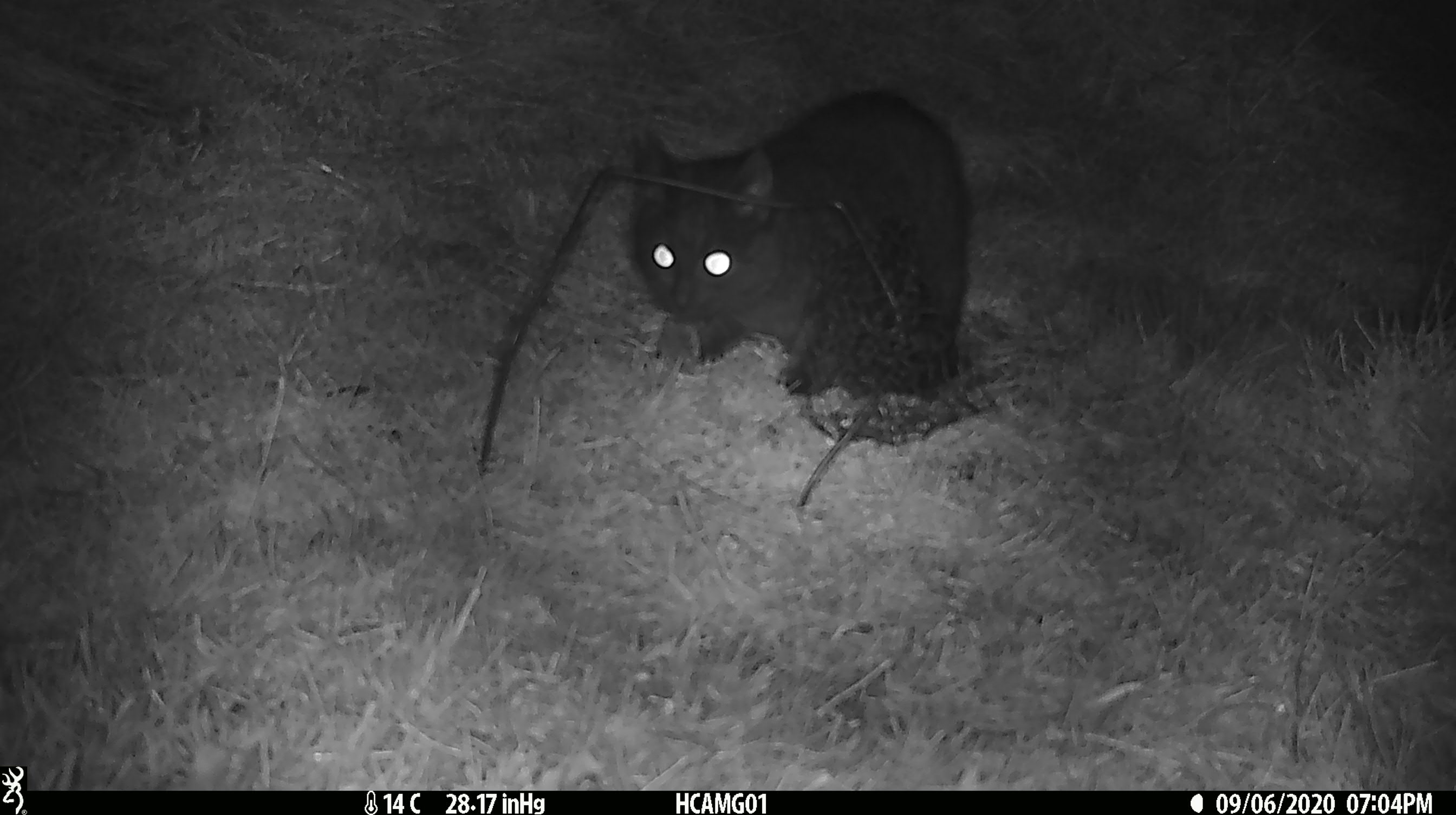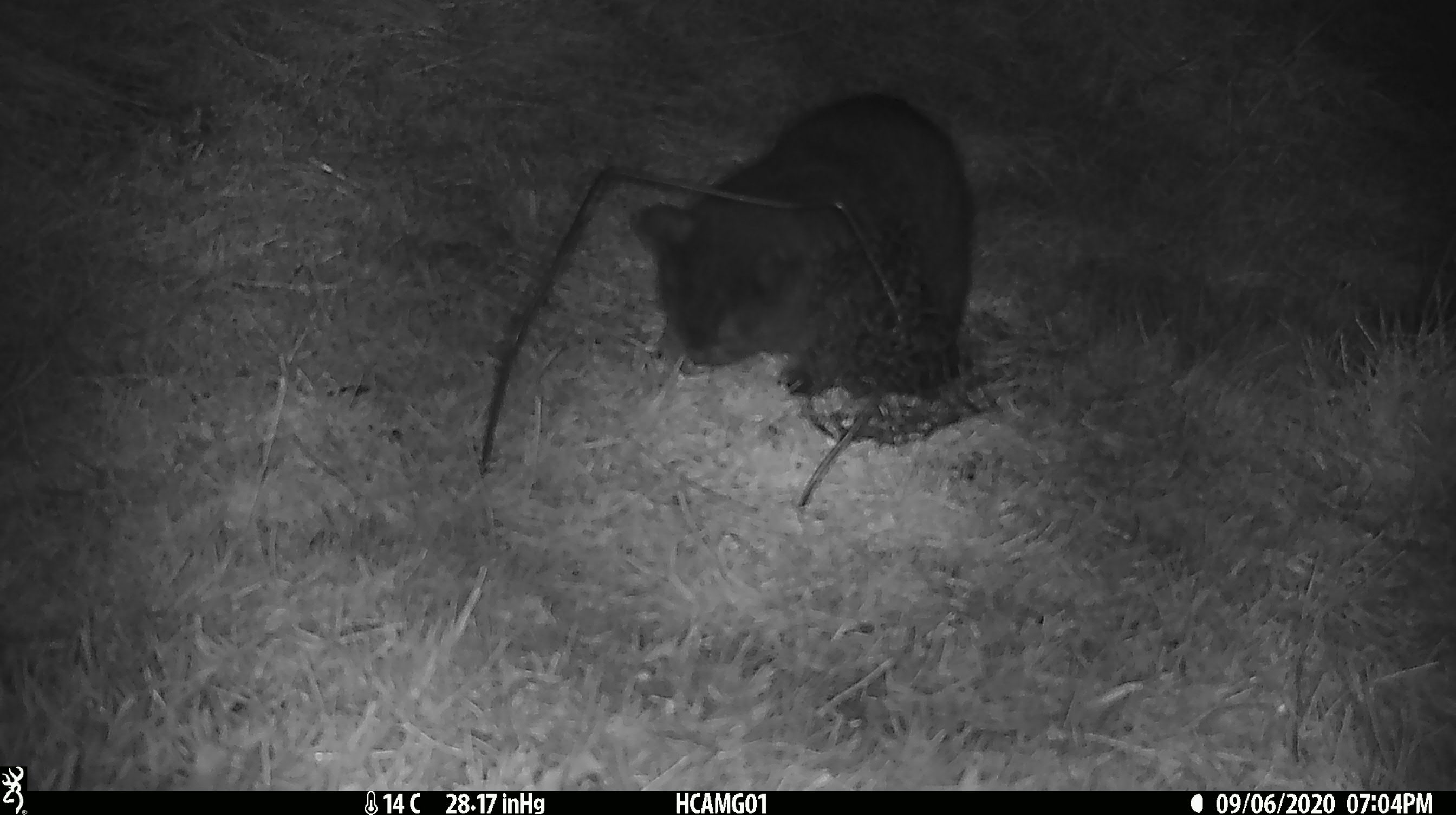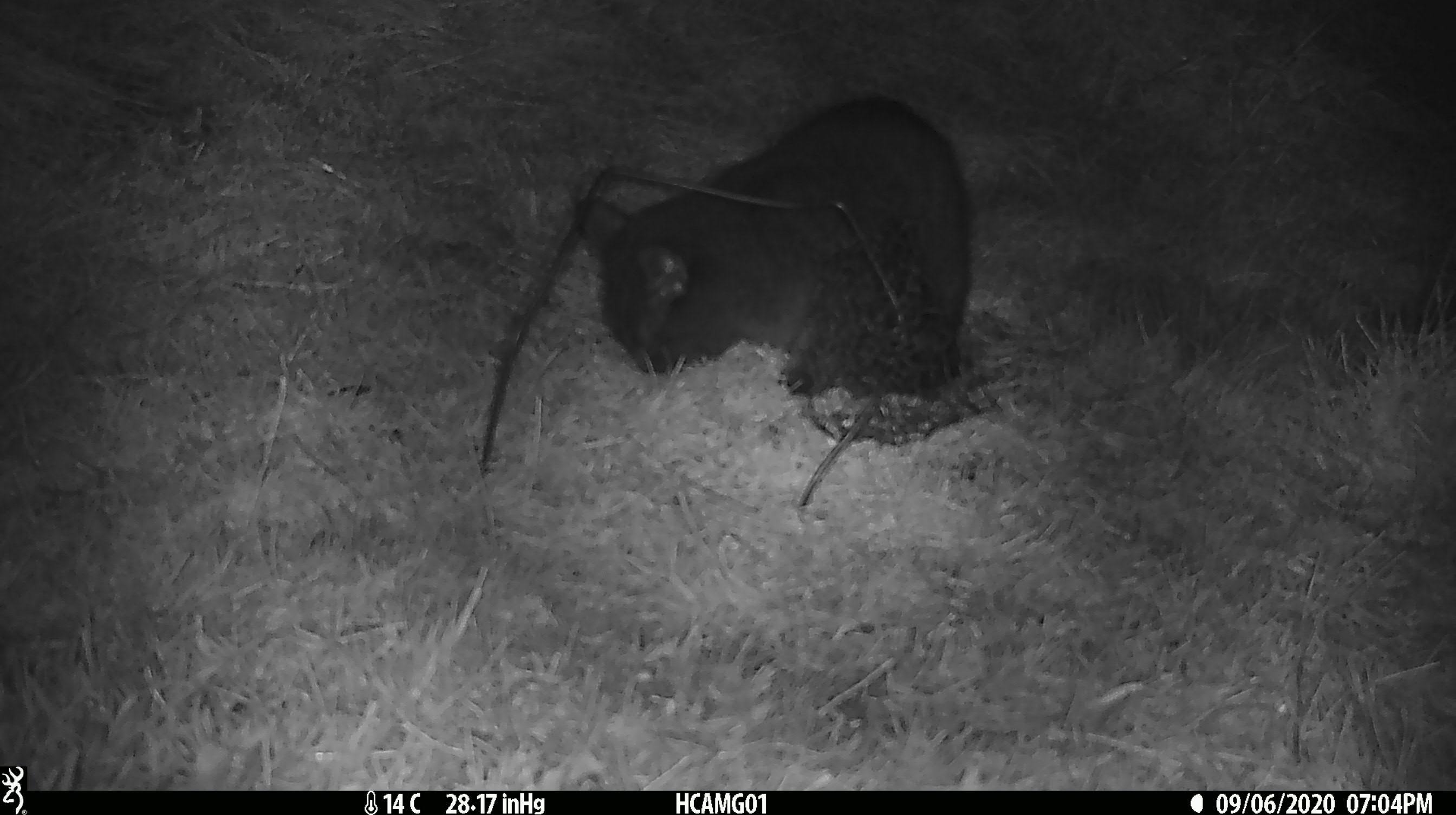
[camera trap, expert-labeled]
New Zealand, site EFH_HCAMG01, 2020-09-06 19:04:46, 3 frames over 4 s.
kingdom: Animalia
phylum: Chordata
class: Mammalia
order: Carnivora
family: Felidae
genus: Felis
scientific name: Felis catus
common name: domestic cat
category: cat